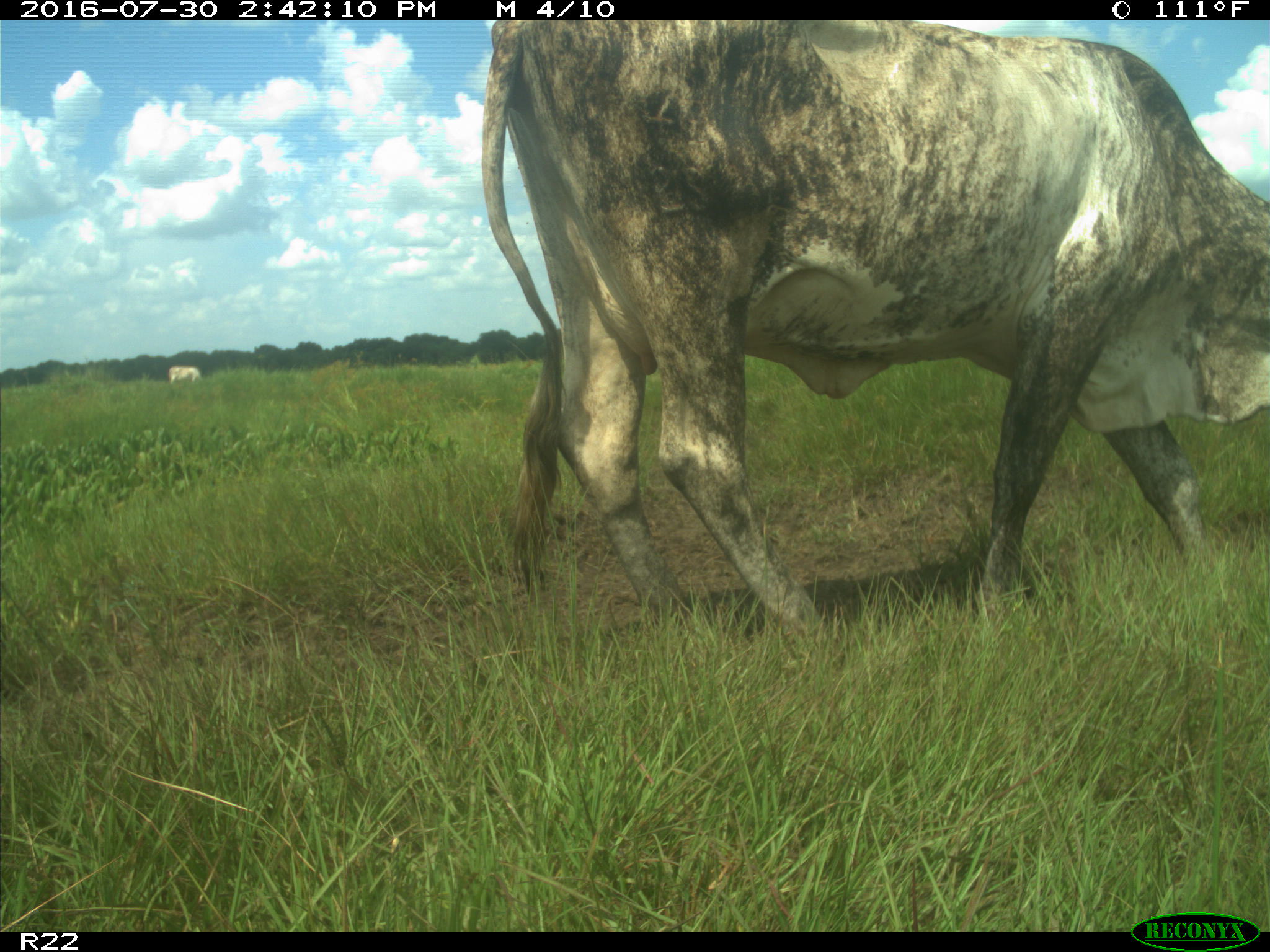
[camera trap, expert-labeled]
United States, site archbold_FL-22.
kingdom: Animalia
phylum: Chordata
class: Mammalia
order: Artiodactyla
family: Bovidae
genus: Bos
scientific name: Bos taurus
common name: domestic cow